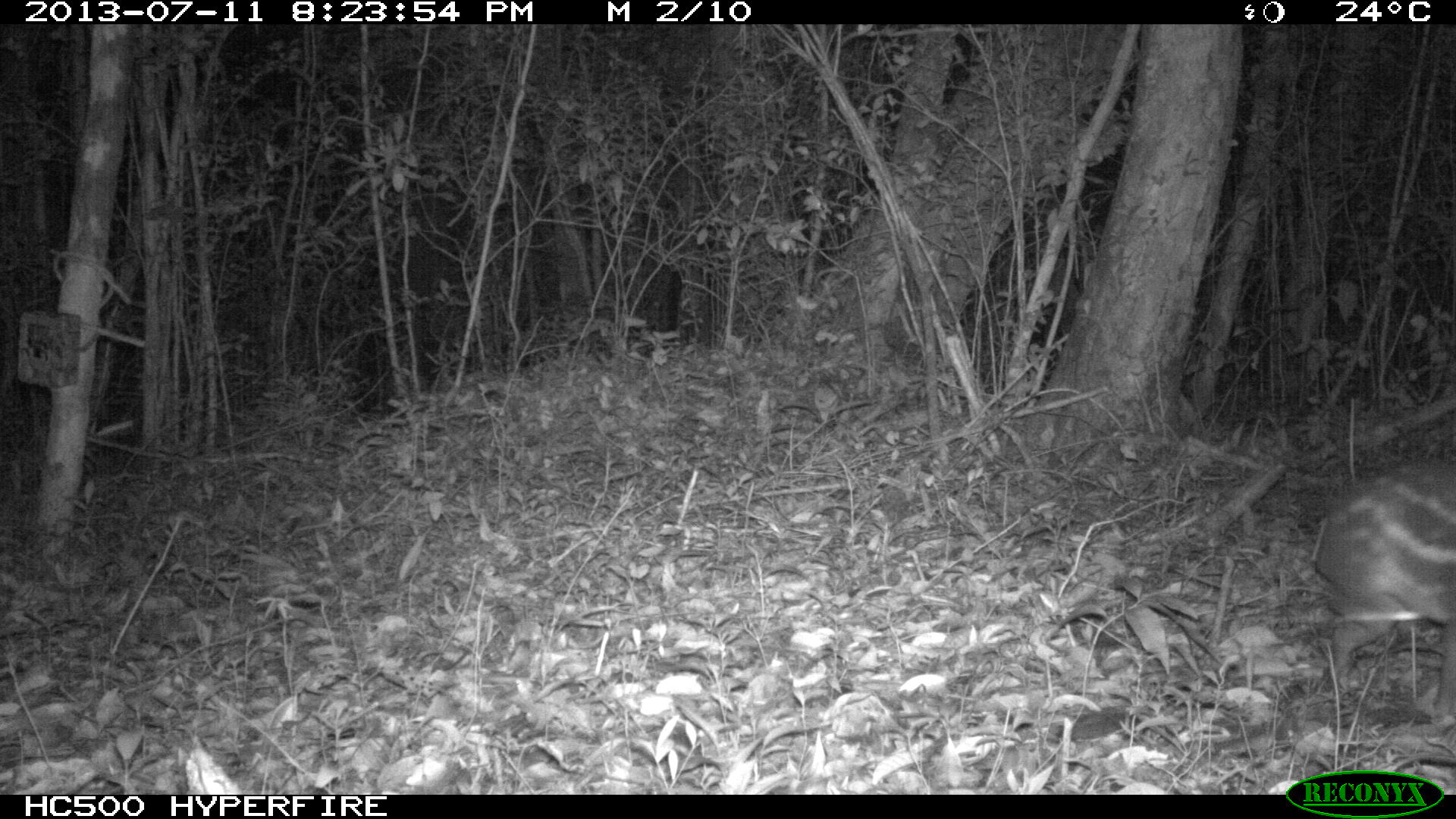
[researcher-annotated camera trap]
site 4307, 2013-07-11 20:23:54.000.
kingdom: Animalia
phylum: Chordata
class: Mammalia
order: Rodentia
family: Cuniculidae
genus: Cuniculus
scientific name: Cuniculus paca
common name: lowland paca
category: agouti paca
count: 1